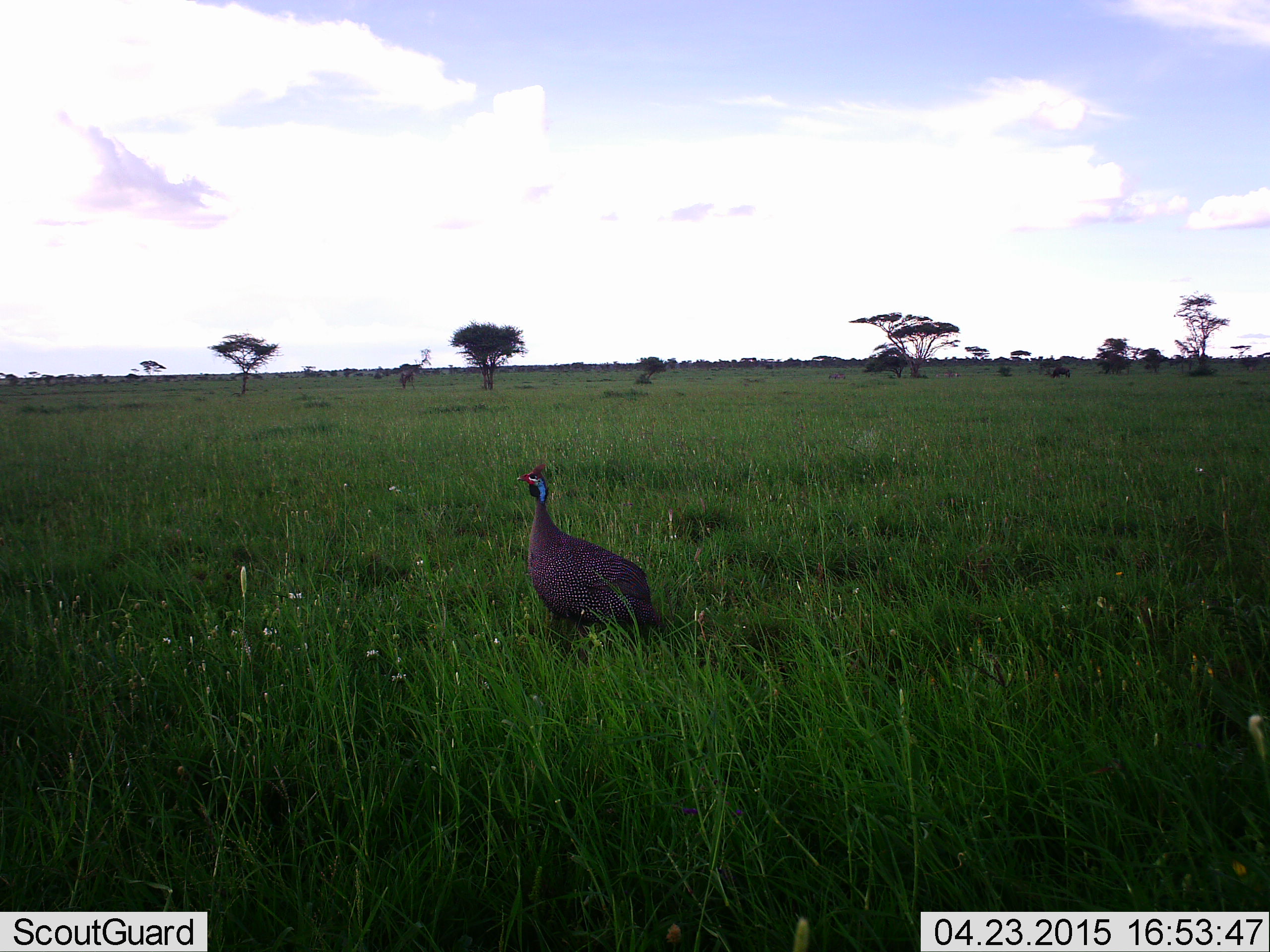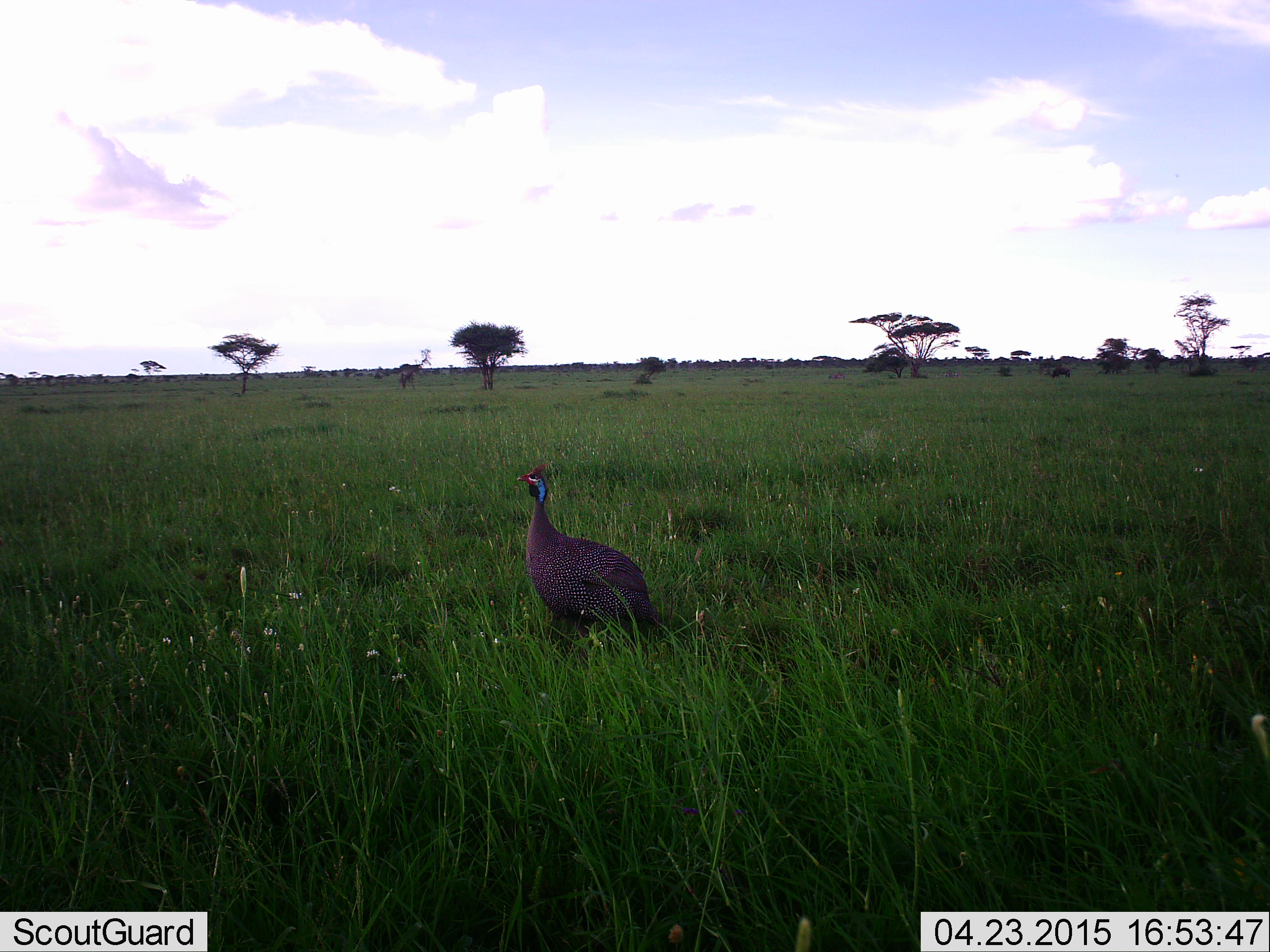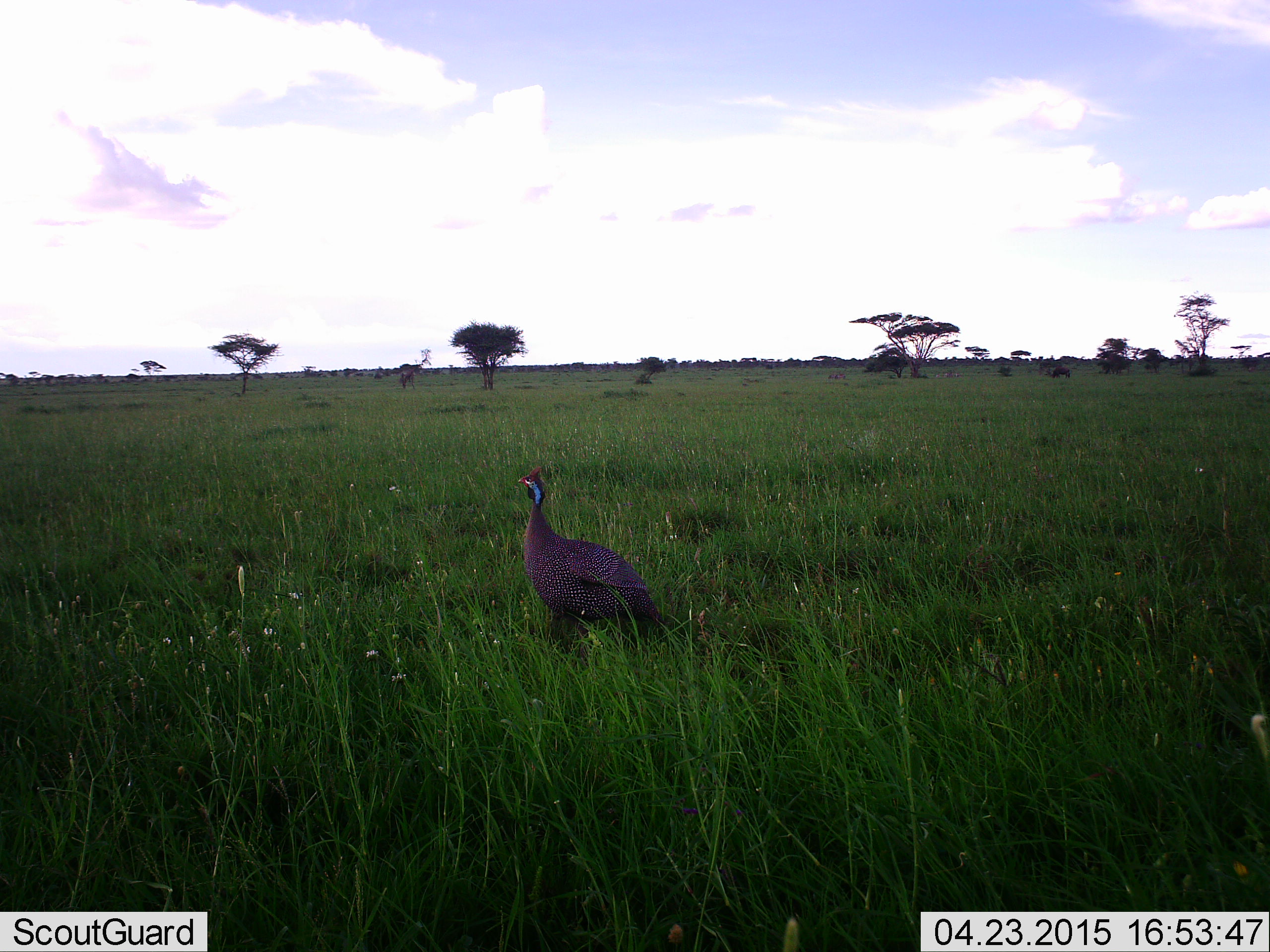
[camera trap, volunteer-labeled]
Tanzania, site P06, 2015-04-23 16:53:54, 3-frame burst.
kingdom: Animalia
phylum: Chordata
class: Aves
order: Galliformes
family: Numididae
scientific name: Numididae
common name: guinea fowl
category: guineafowl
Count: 1.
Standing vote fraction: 100%.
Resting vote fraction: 0%.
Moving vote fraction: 0%.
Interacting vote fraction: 0%.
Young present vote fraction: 0%.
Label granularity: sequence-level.